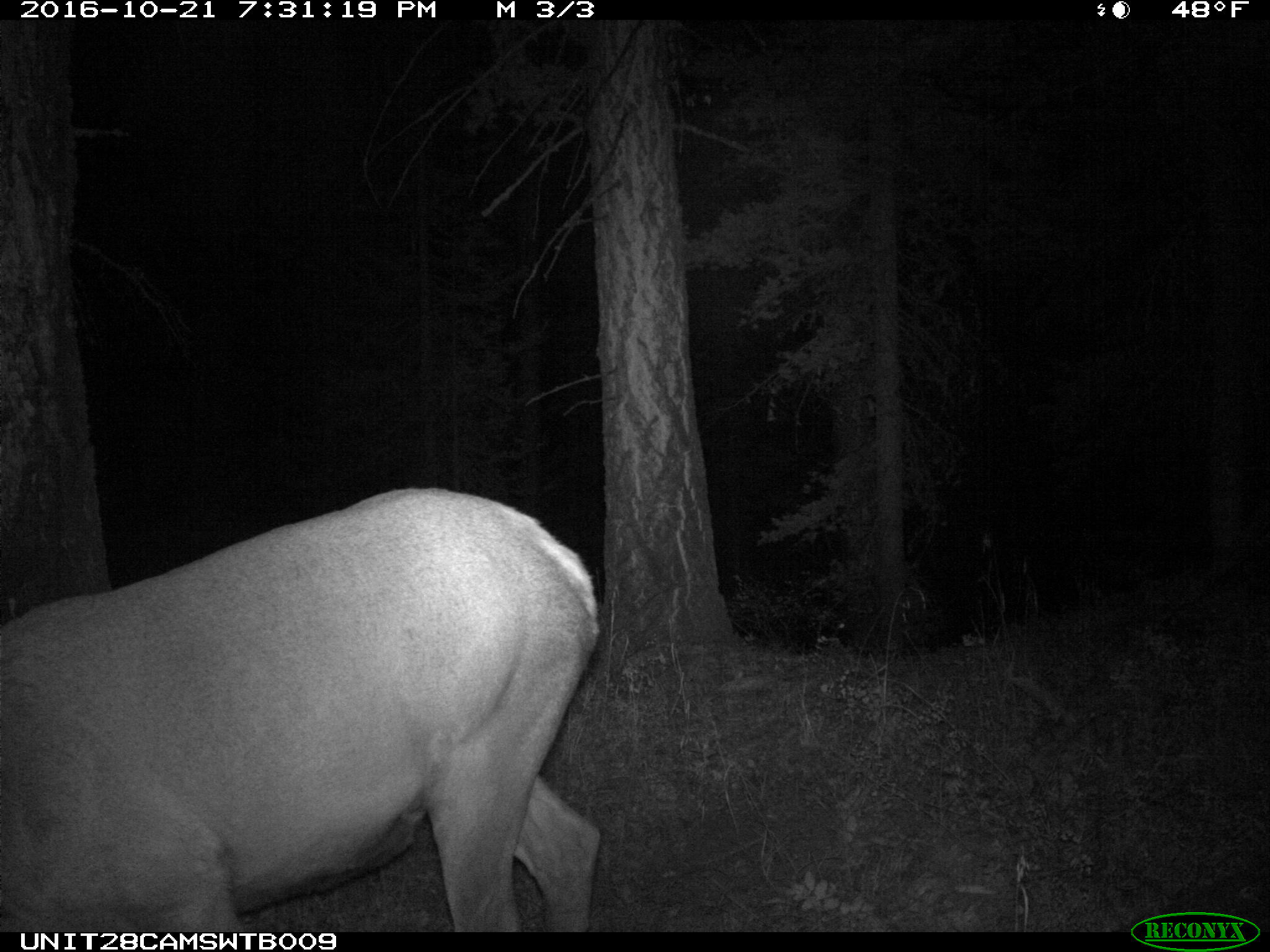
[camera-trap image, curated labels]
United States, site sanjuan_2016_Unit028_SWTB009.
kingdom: Animalia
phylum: Chordata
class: Mammalia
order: Artiodactyla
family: Cervidae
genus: Cervus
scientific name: Cervus elaphus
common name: red deer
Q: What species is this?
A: Cervus elaphus (red deer).